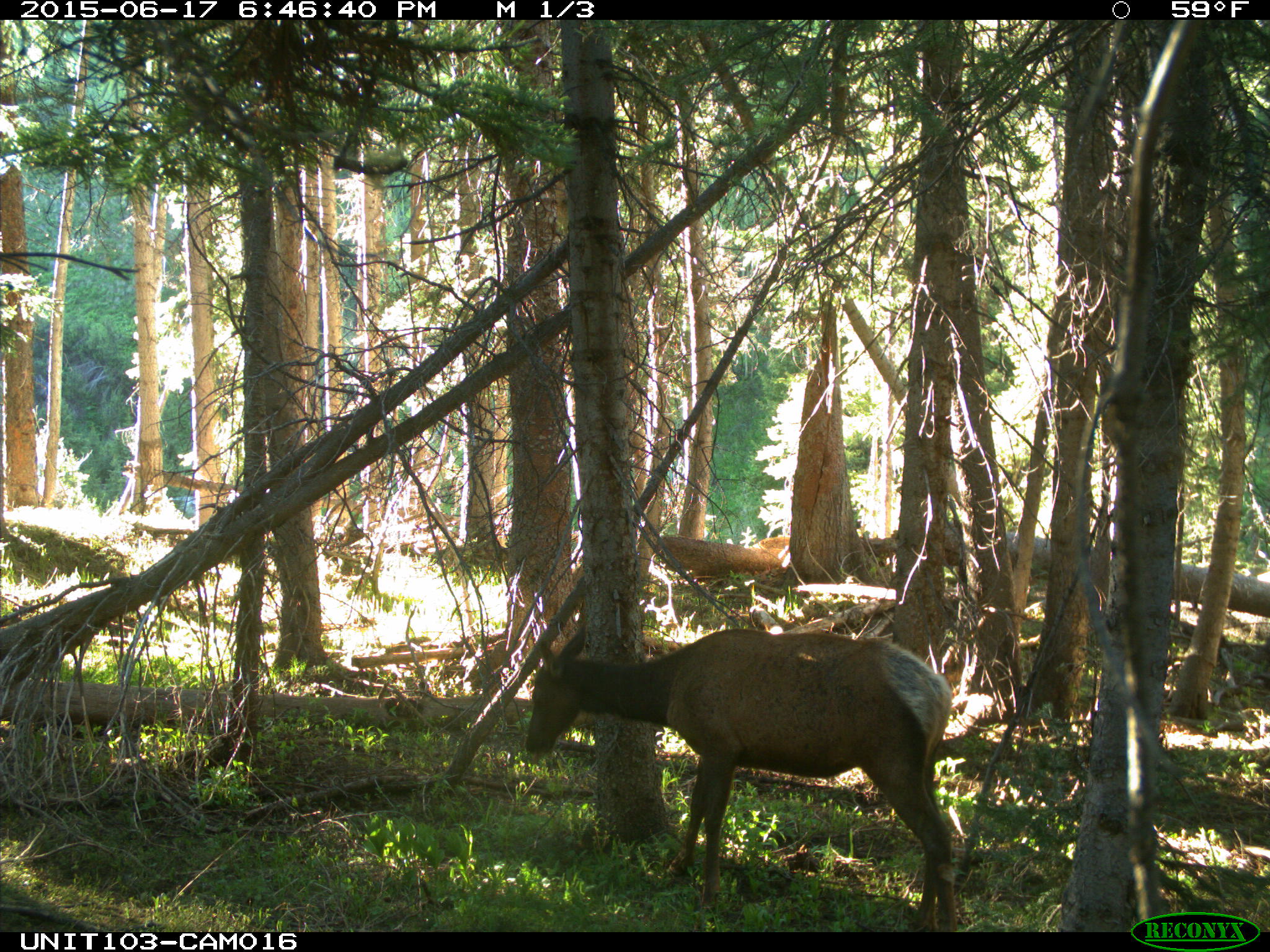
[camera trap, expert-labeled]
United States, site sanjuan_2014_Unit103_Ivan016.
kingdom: Animalia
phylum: Chordata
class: Mammalia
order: Artiodactyla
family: Cervidae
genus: Cervus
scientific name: Cervus elaphus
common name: red deer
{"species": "Cervus elaphus (red deer)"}